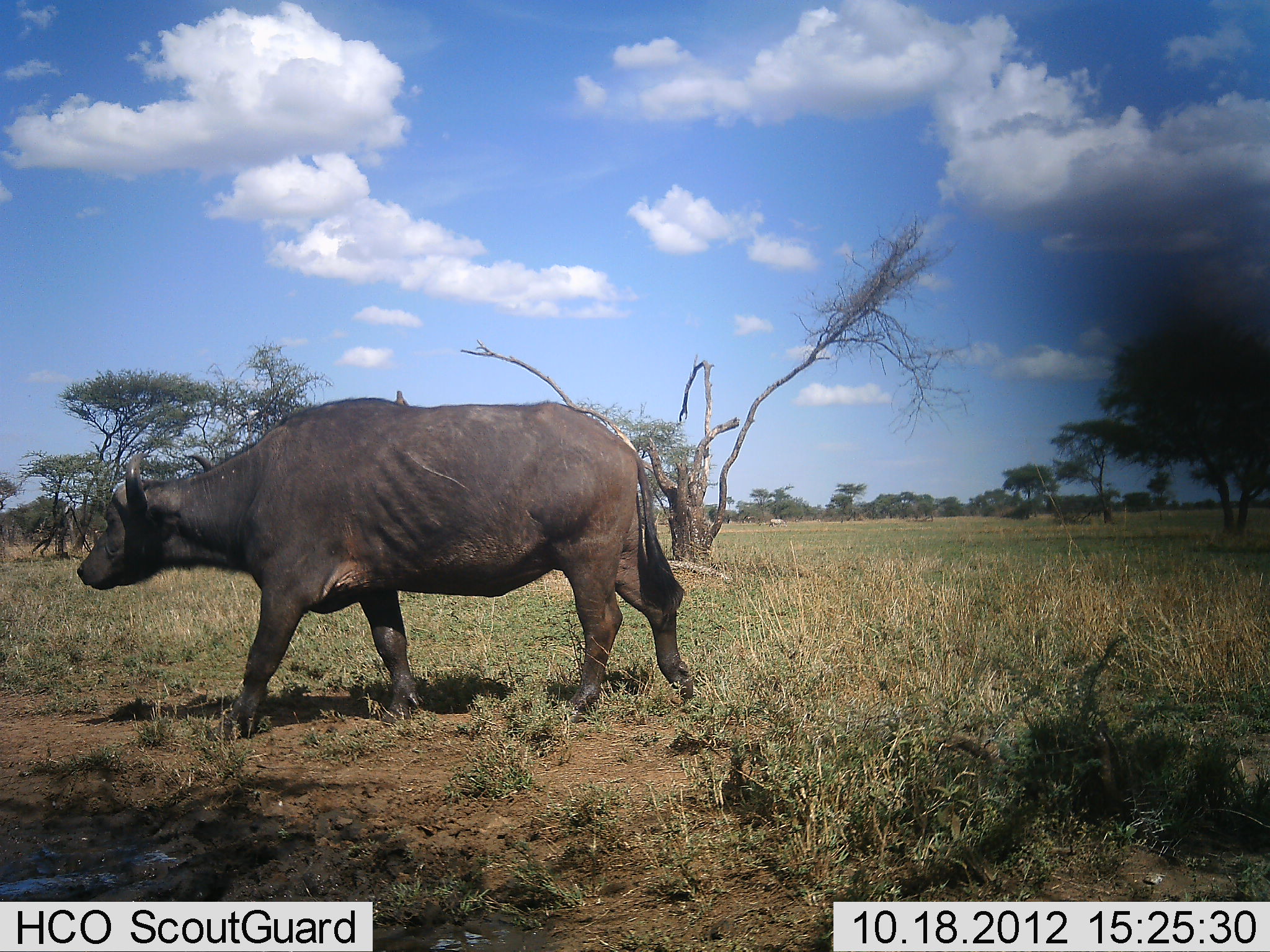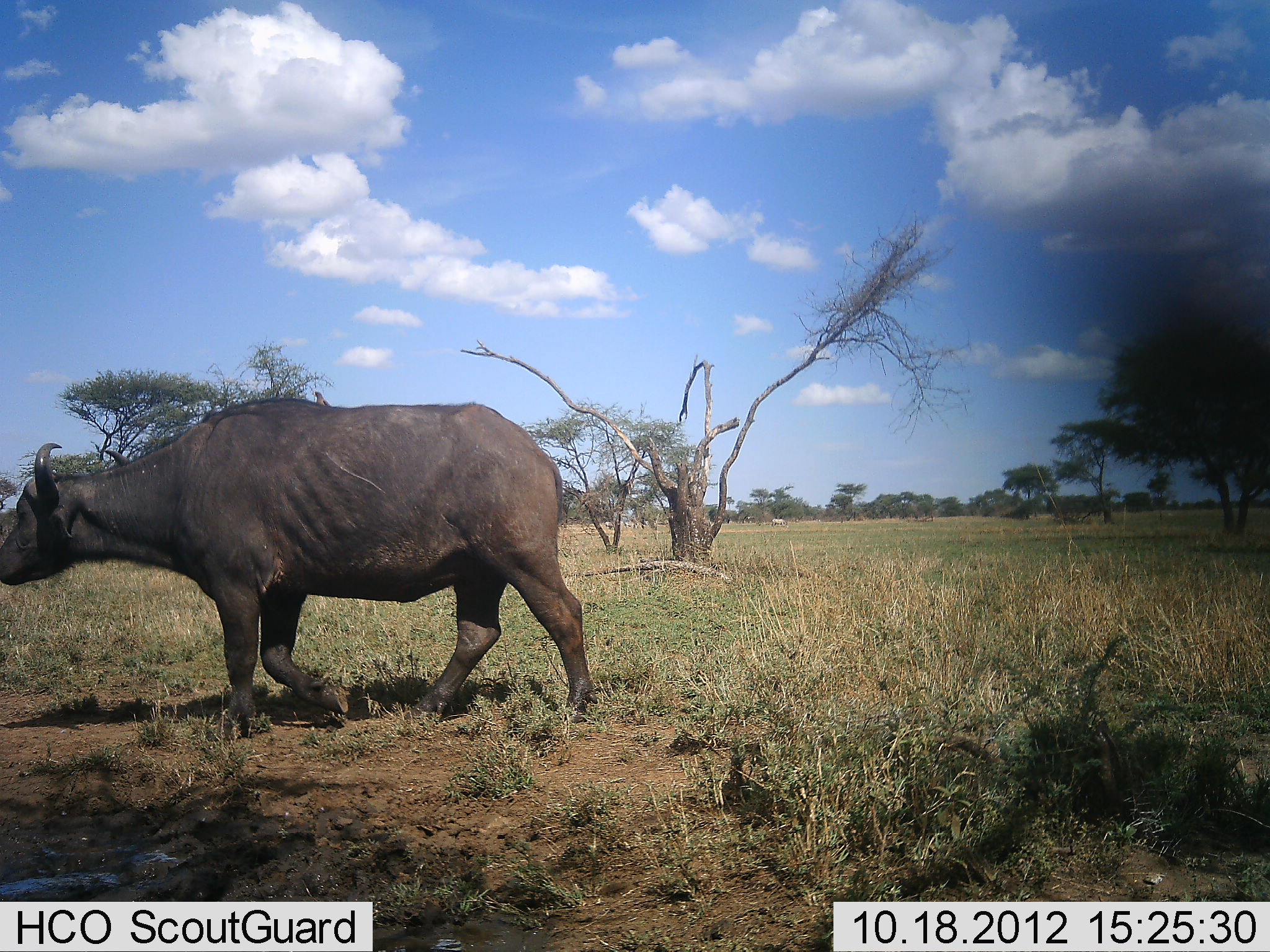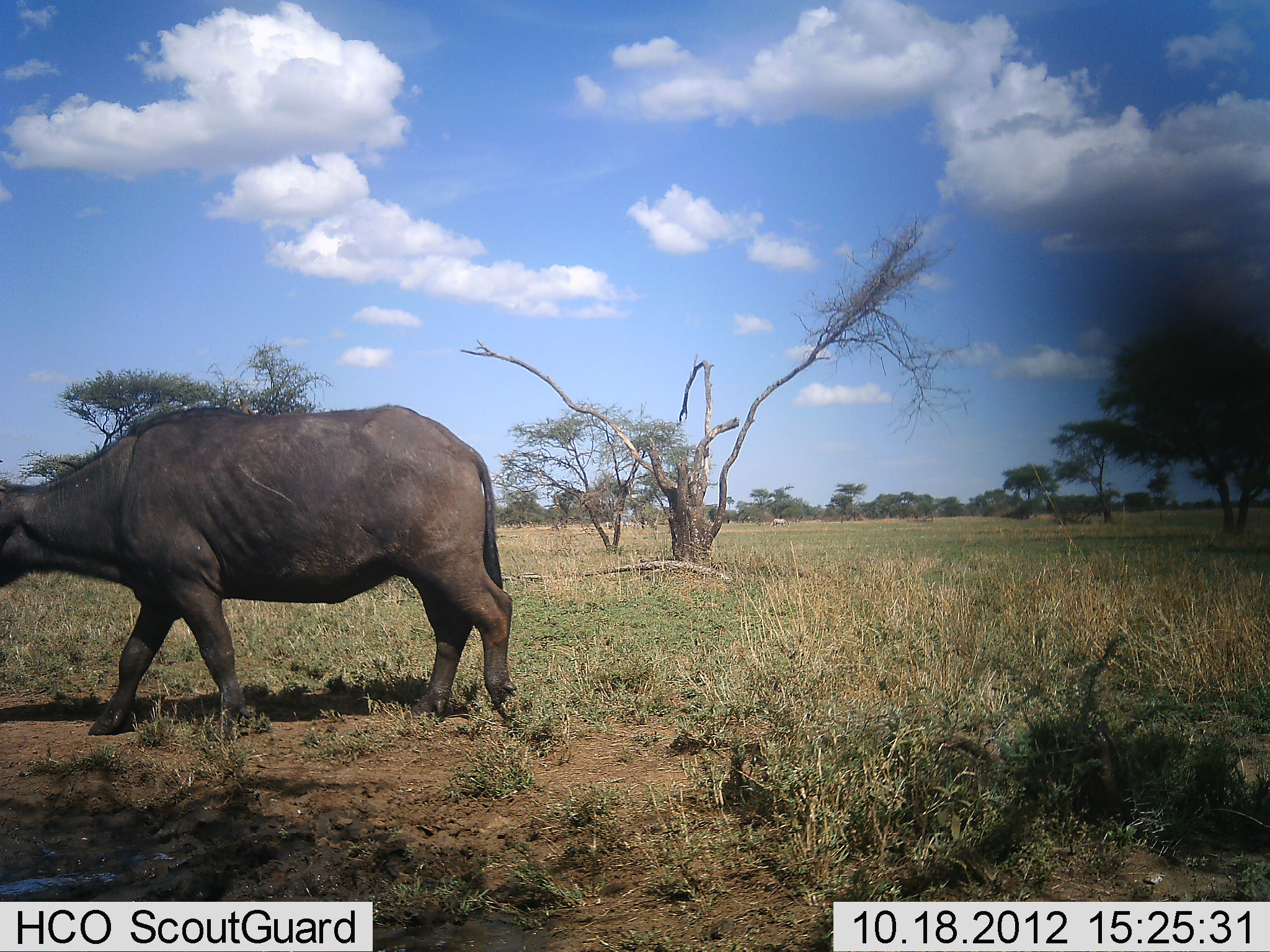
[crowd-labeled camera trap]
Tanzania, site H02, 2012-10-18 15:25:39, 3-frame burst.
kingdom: Animalia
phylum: Chordata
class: Mammalia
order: Artiodactyla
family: Bovidae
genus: Syncerus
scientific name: Syncerus caffer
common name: cape buffalo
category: buffalo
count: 1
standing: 10%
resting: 0%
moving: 100%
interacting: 0%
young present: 0%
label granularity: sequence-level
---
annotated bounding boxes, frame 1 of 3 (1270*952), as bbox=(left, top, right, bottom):
animal: bbox=(76, 395, 694, 741)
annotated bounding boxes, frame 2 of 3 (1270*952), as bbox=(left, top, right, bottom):
animal: bbox=(0, 398, 598, 741)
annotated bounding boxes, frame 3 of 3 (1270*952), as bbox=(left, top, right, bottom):
animal: bbox=(0, 405, 515, 742)